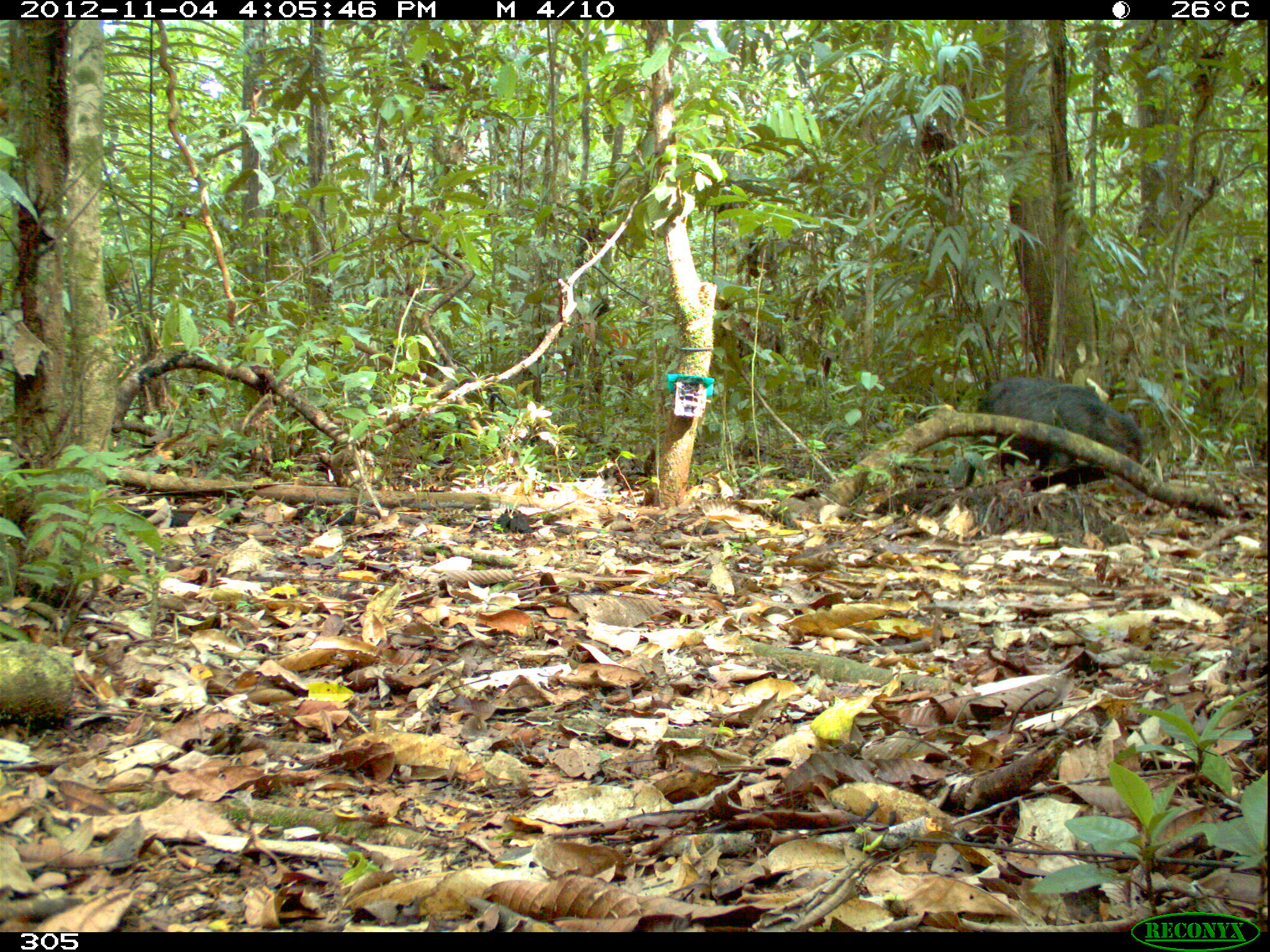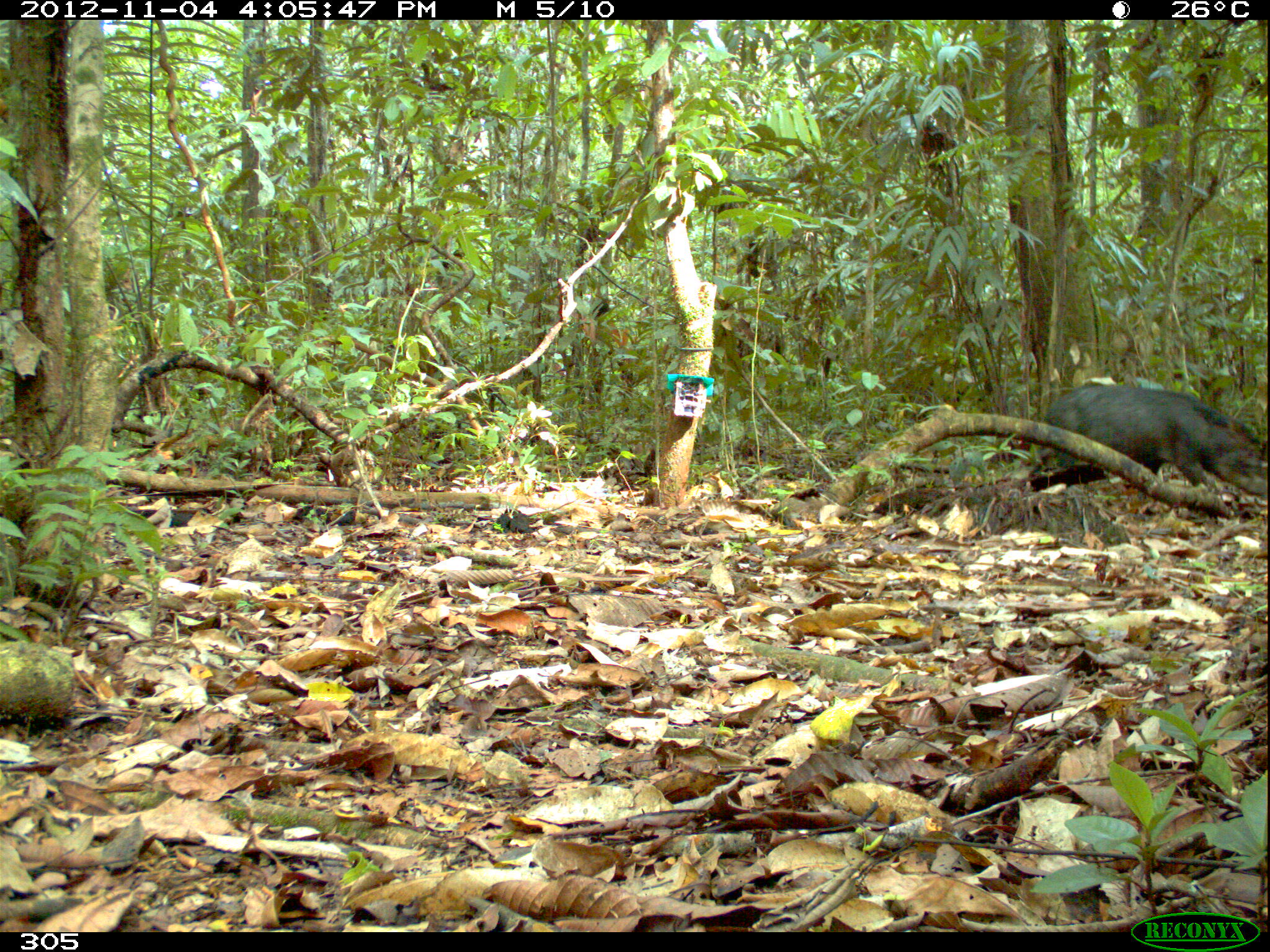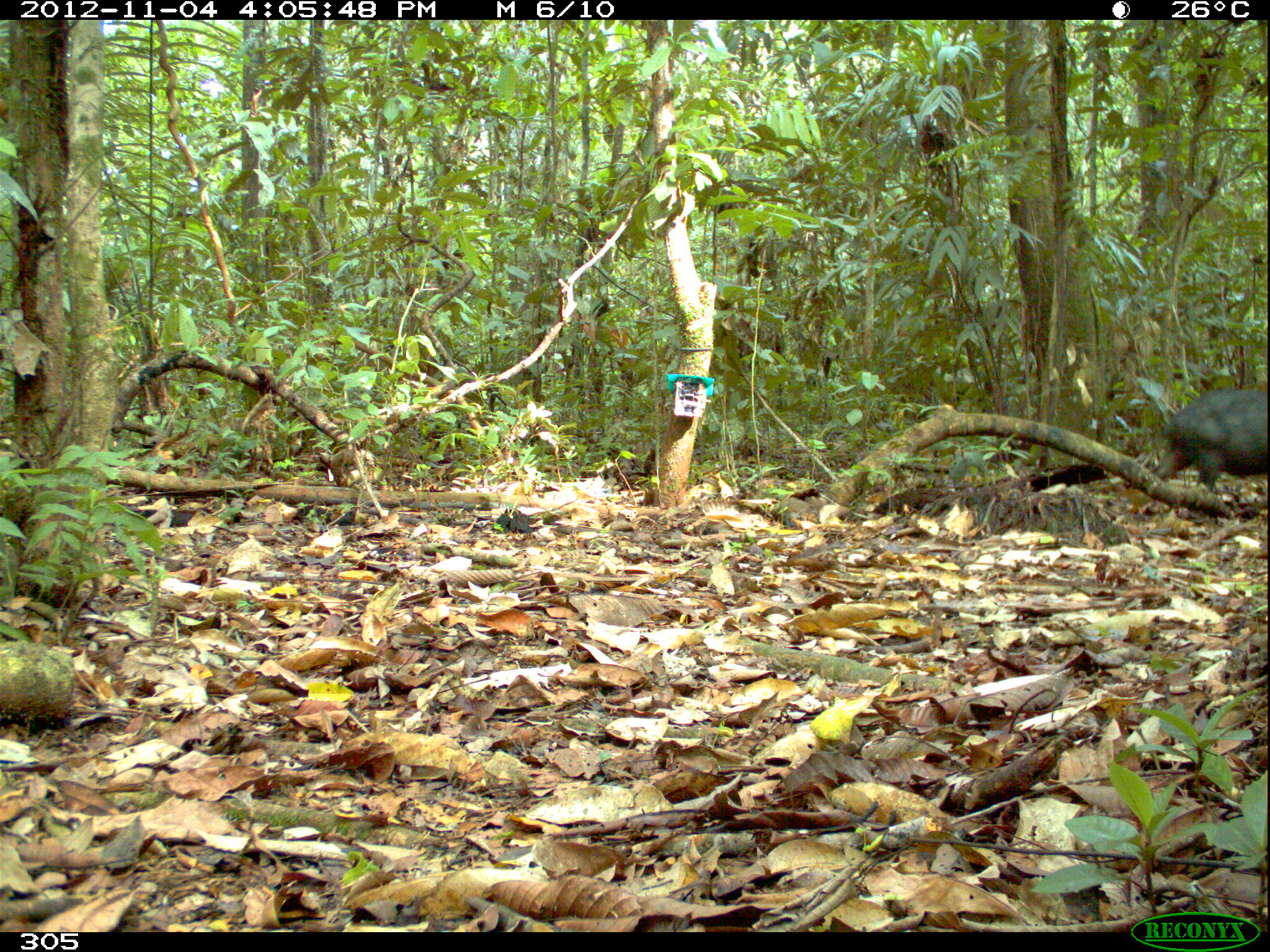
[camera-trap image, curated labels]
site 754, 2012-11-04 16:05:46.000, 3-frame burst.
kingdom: Animalia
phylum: Chordata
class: Mammalia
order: Artiodactyla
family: Tayassuidae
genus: Tayassu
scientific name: Tayassu pecari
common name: white-lipped peccary